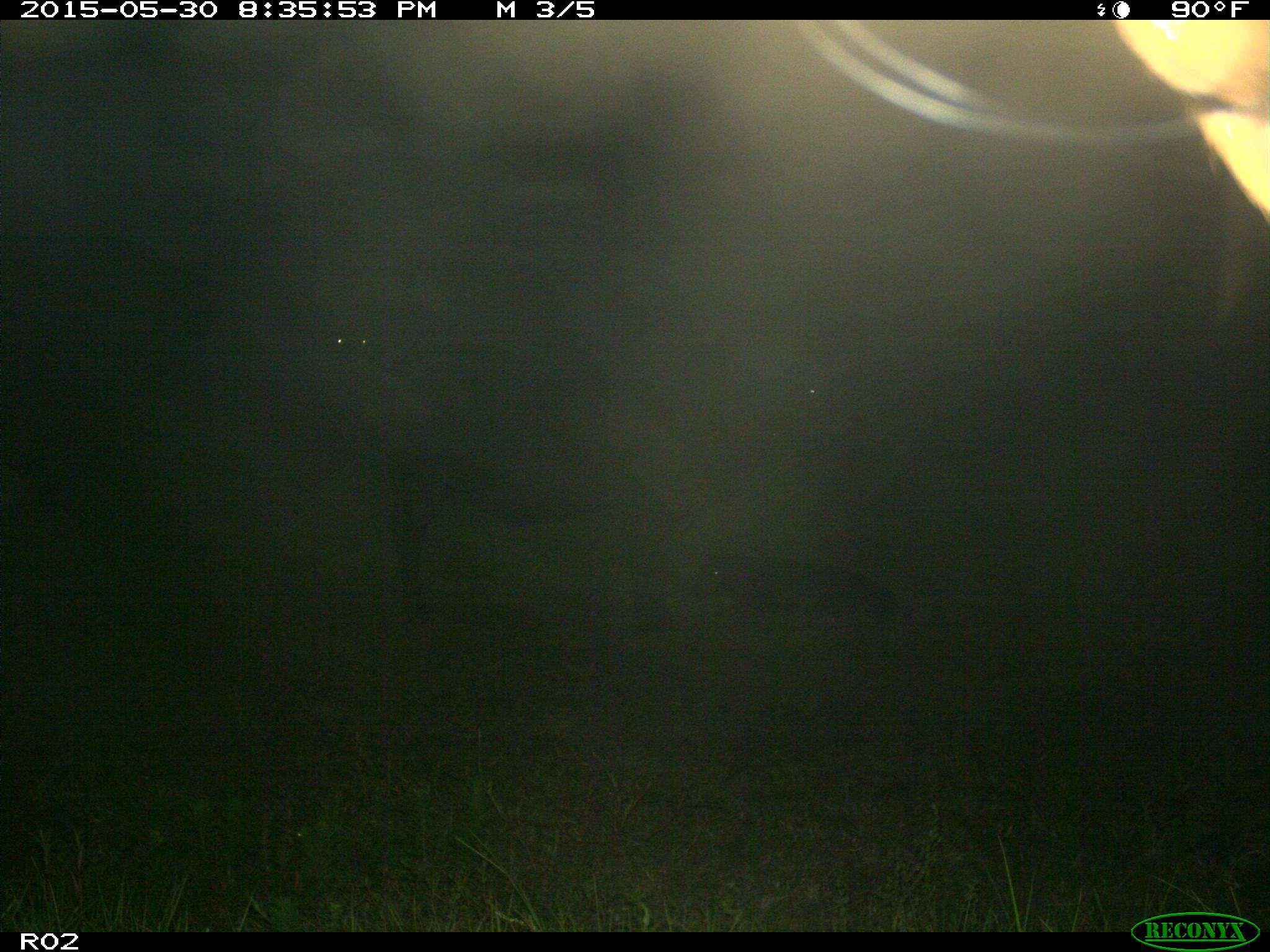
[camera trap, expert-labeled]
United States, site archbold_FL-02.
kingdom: Animalia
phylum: Chordata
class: Mammalia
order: Artiodactyla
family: Bovidae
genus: Bos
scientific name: Bos taurus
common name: domestic cow